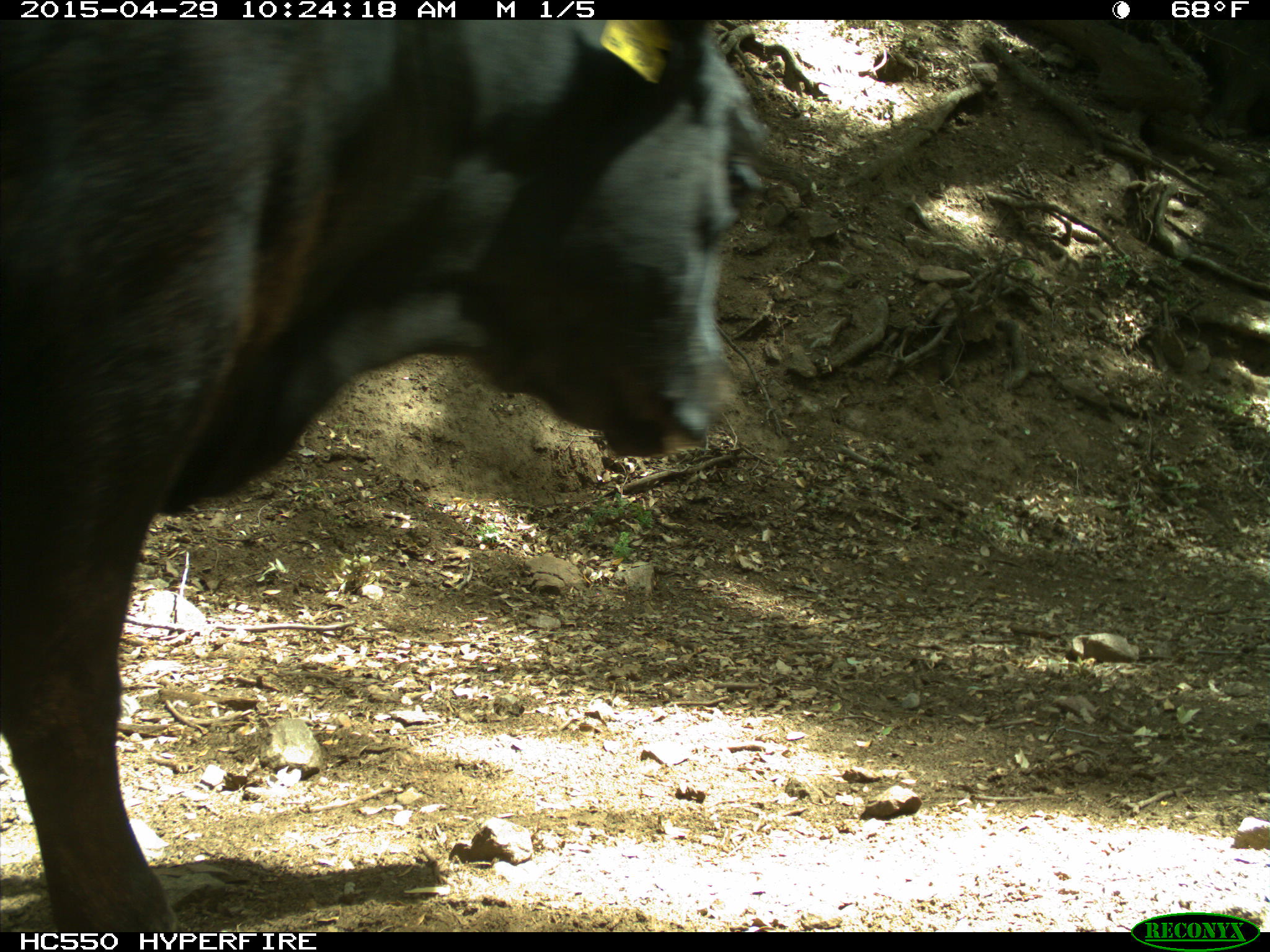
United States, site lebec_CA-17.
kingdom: Animalia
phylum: Chordata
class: Mammalia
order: Artiodactyla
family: Bovidae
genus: Bos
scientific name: Bos taurus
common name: domestic cow